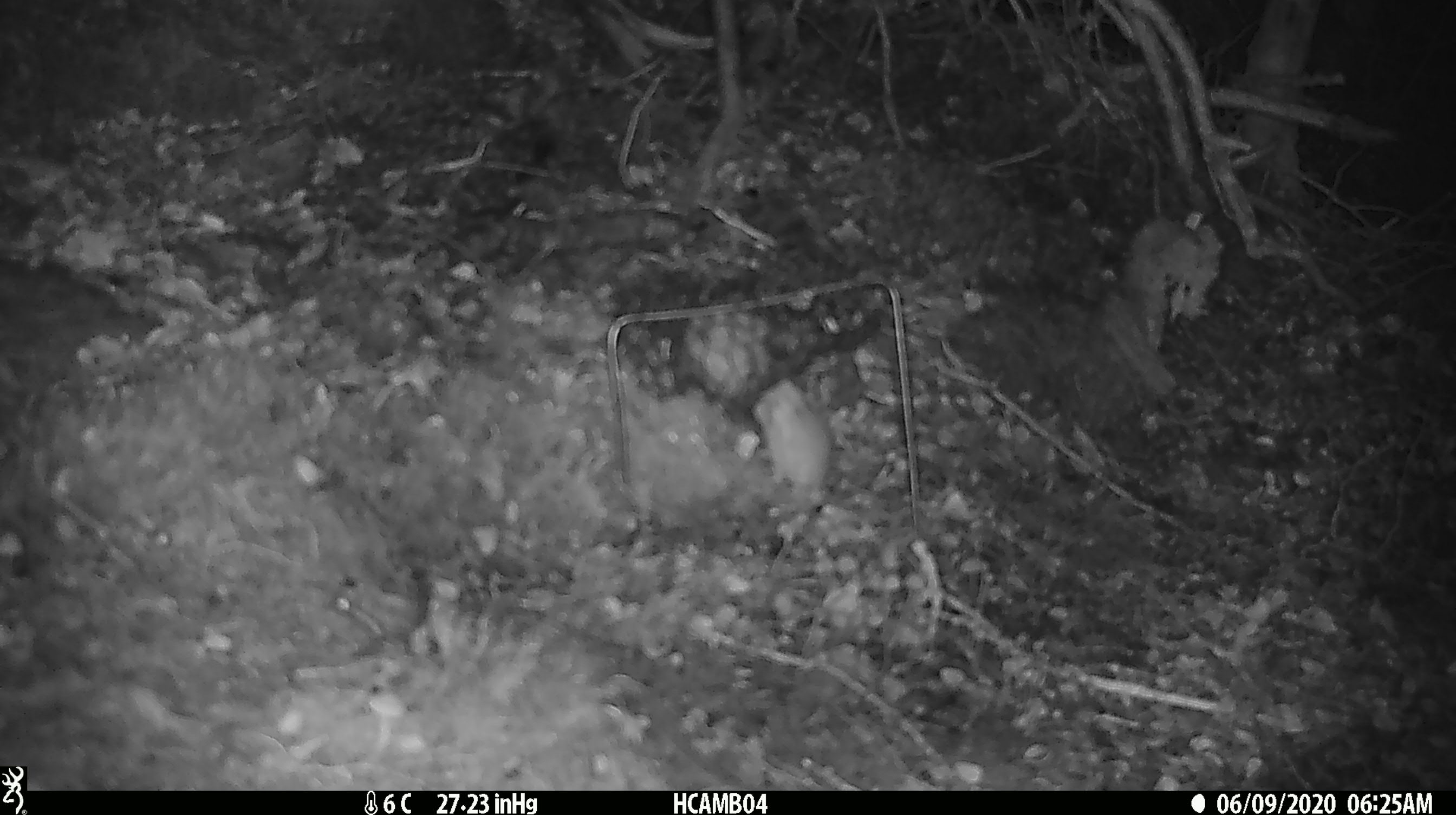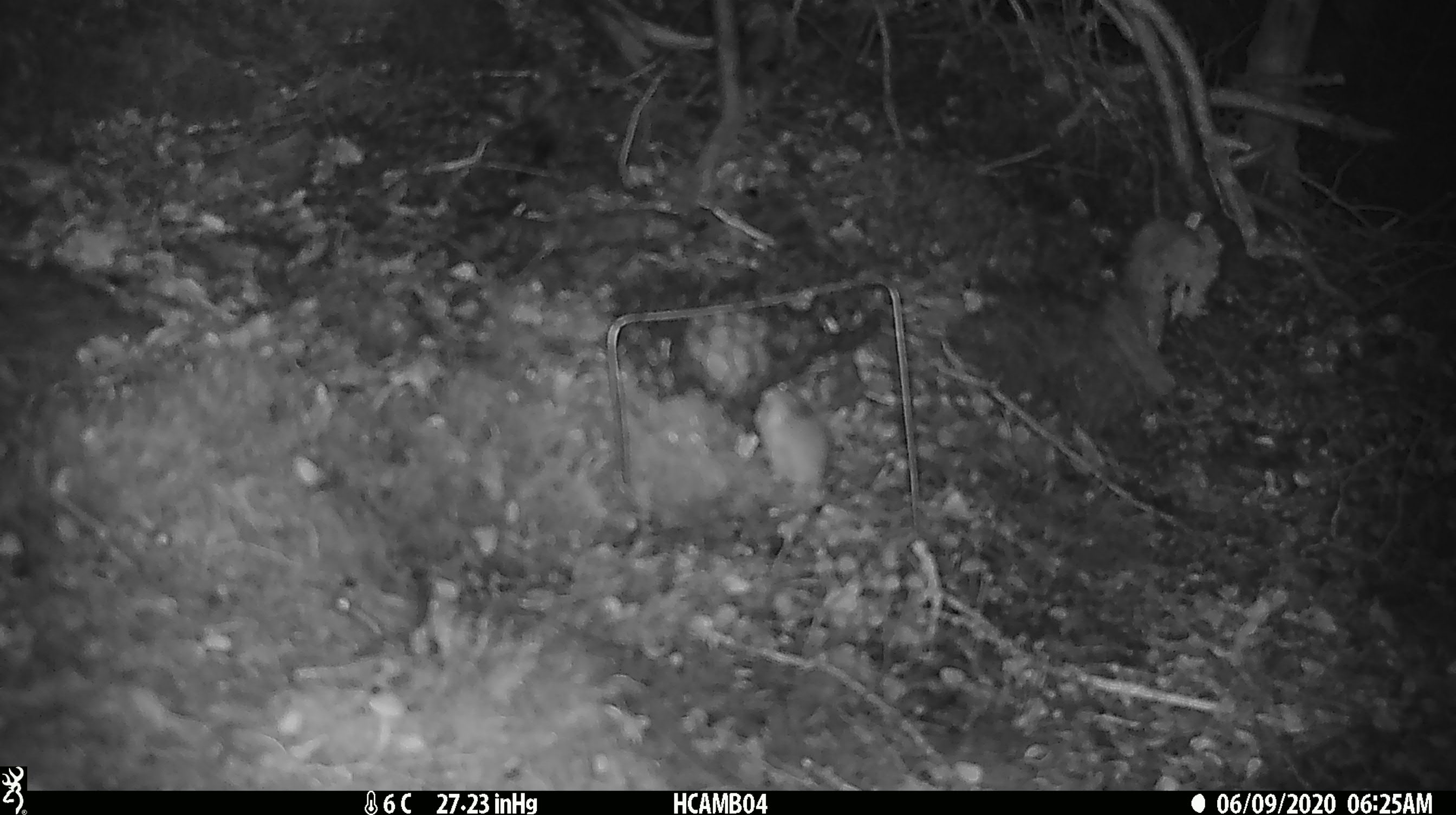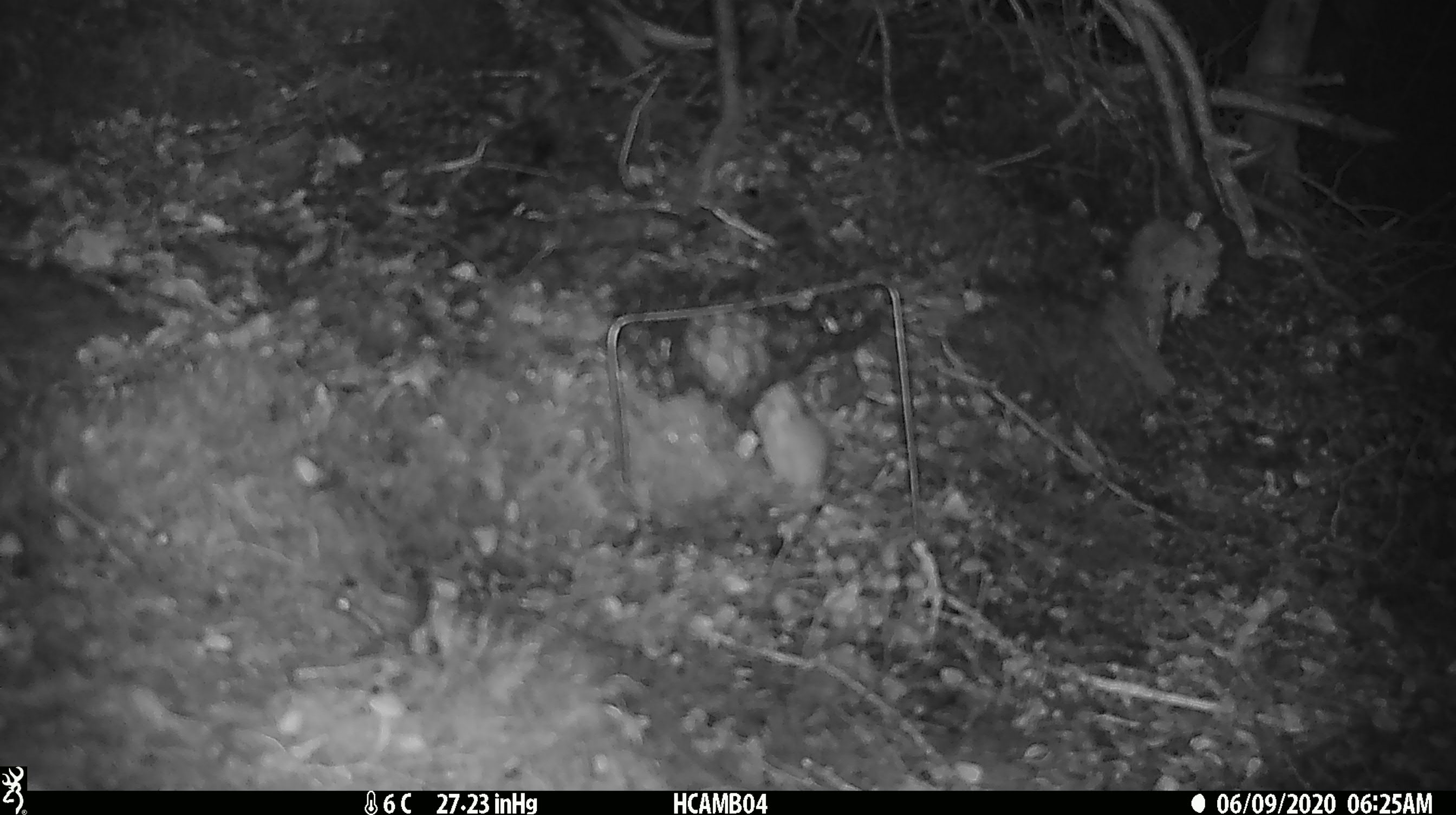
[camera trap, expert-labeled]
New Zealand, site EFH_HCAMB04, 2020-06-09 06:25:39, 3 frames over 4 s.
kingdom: Animalia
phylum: Chordata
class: Mammalia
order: Rodentia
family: Muridae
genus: Mus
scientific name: Mus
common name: mouse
Mouse (Mus).